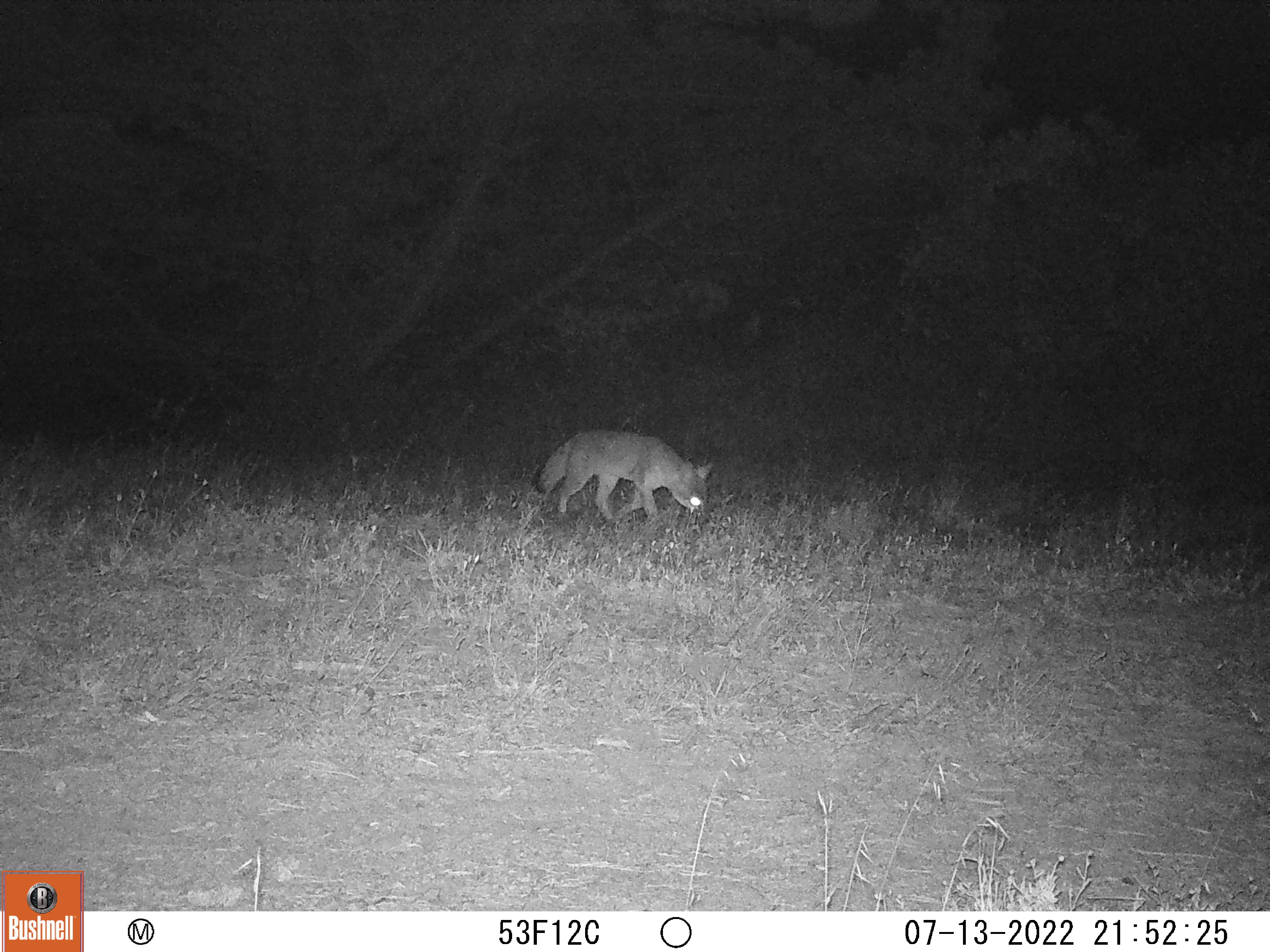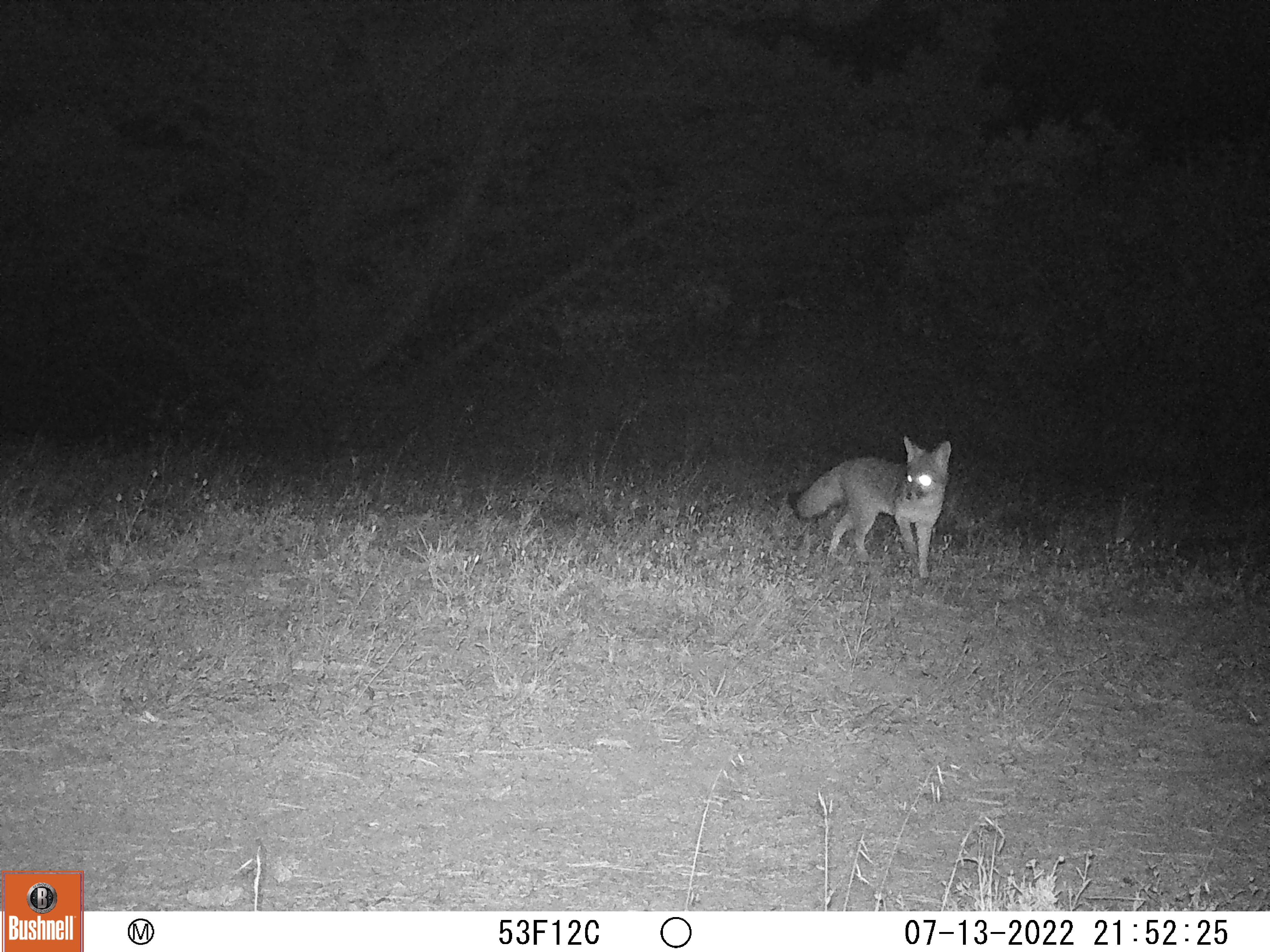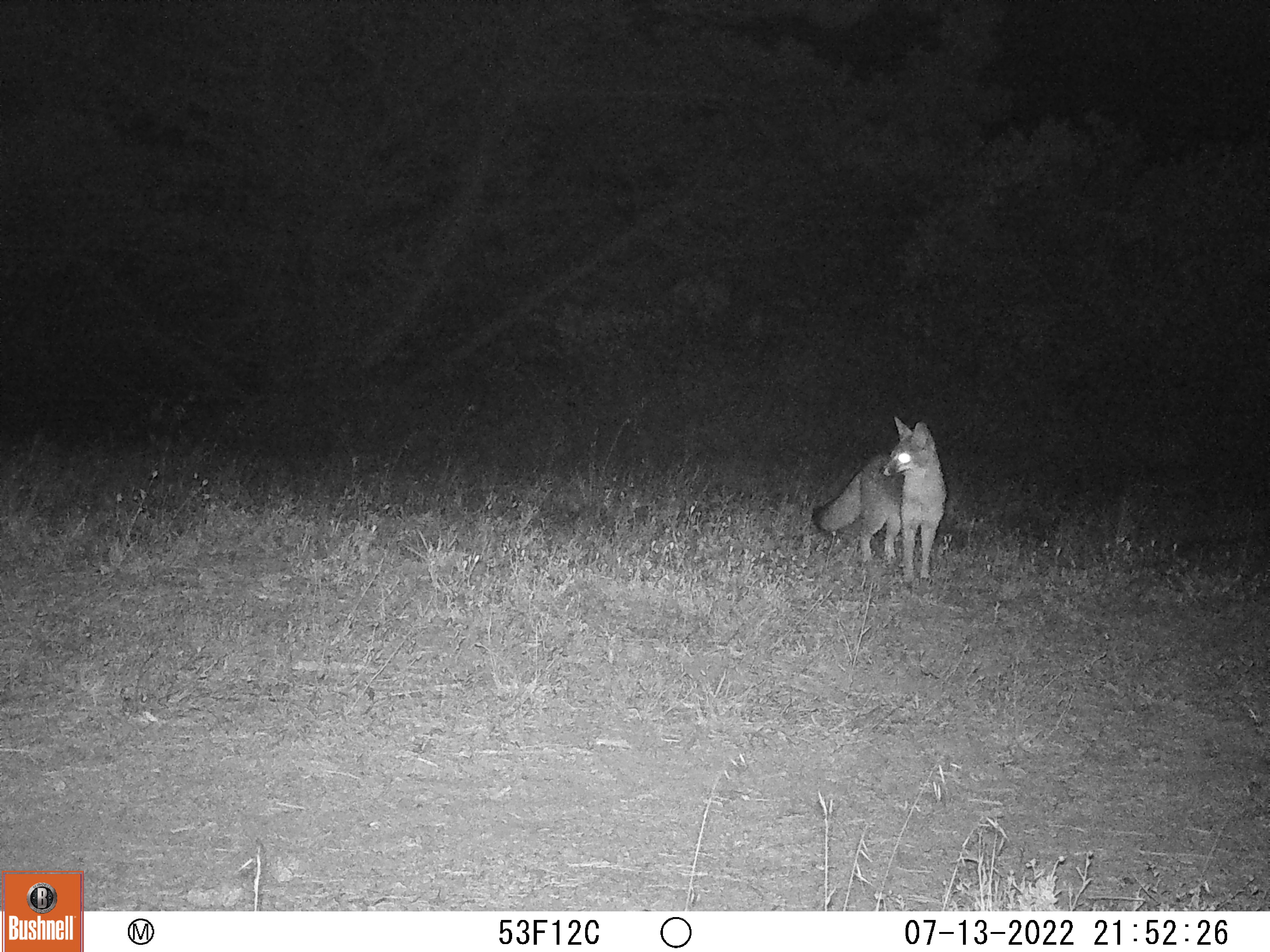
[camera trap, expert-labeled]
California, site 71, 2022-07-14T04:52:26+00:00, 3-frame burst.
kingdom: Animalia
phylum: Chordata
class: Mammalia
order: Carnivora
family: Canidae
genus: Urocyon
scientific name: Urocyon cinereoargenteus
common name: gray fox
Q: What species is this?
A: Gray fox (Urocyon cinereoargenteus).